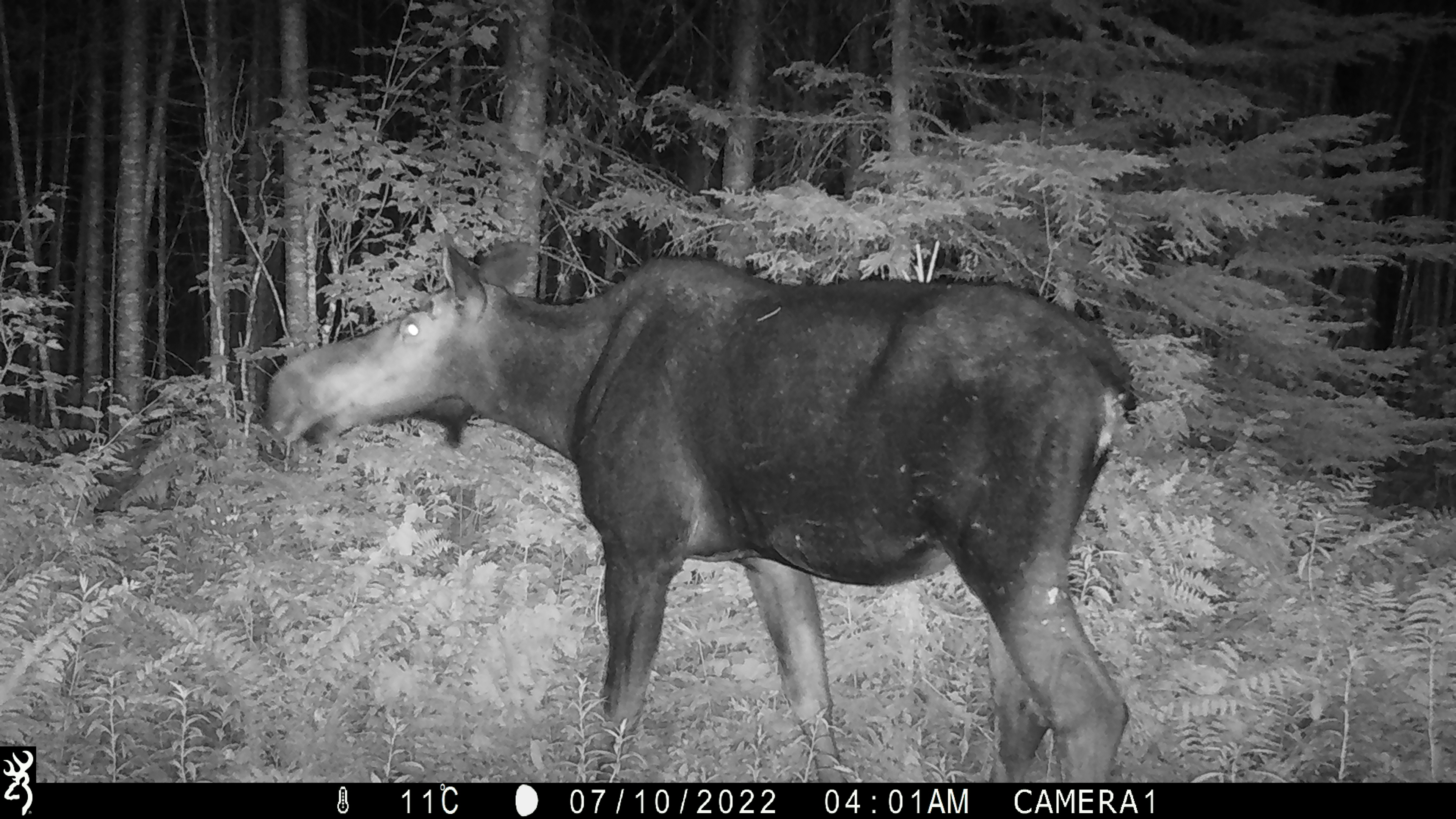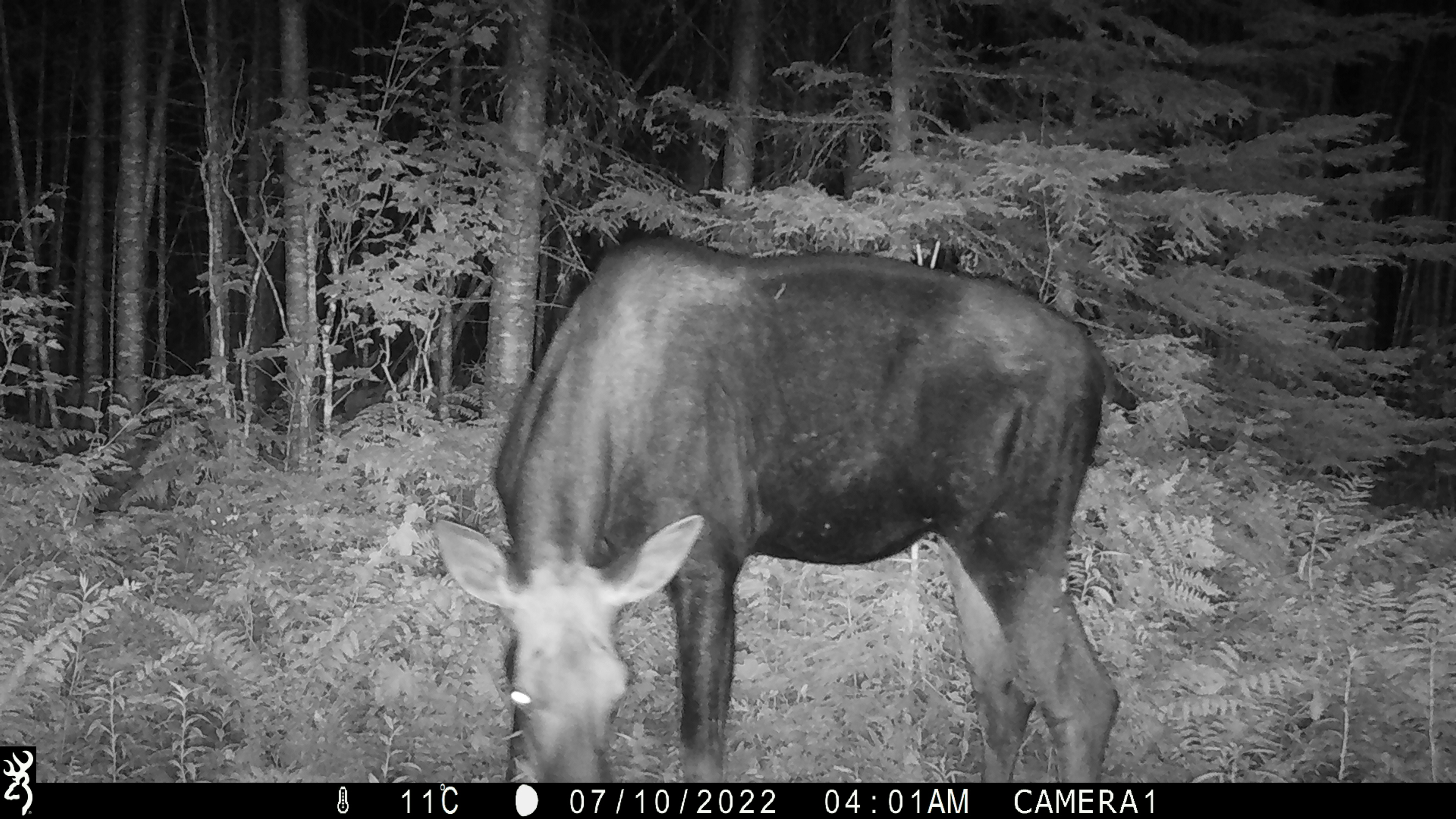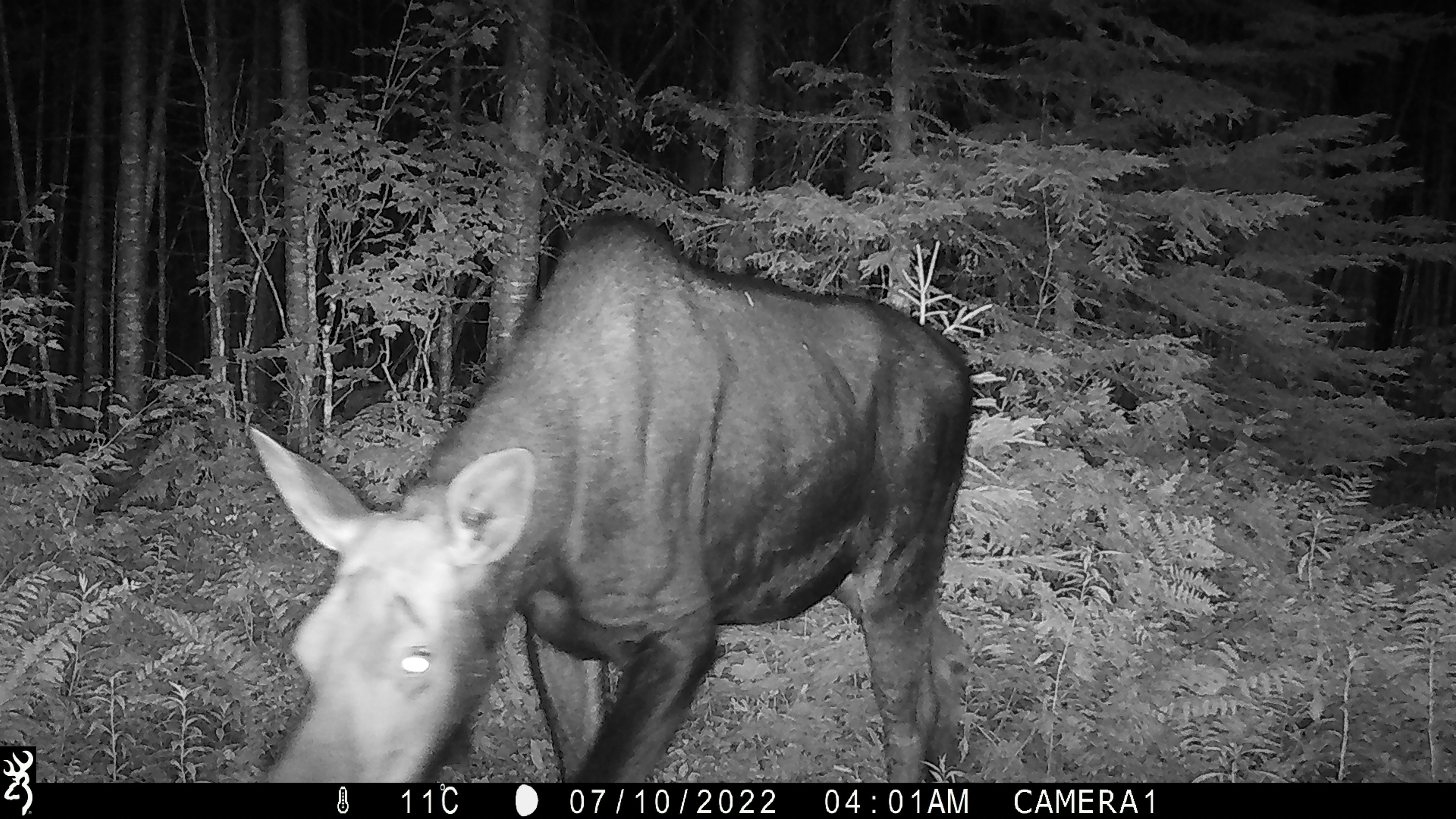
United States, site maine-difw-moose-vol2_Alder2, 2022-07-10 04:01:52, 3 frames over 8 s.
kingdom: Animalia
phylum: Chordata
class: Mammalia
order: Artiodactyla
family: Cervidae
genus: Alces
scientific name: Alces alces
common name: moose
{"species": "moose (Alces alces)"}